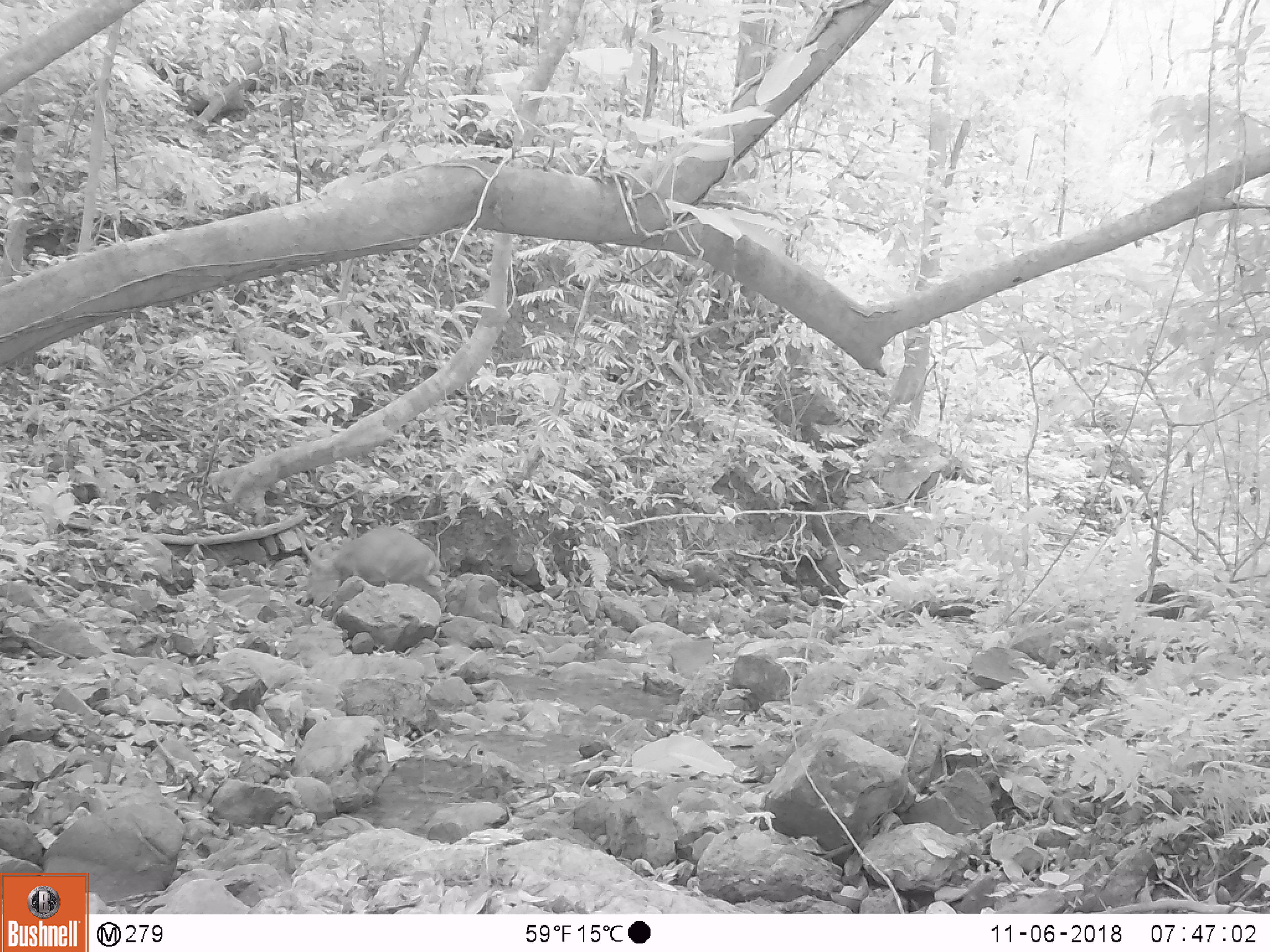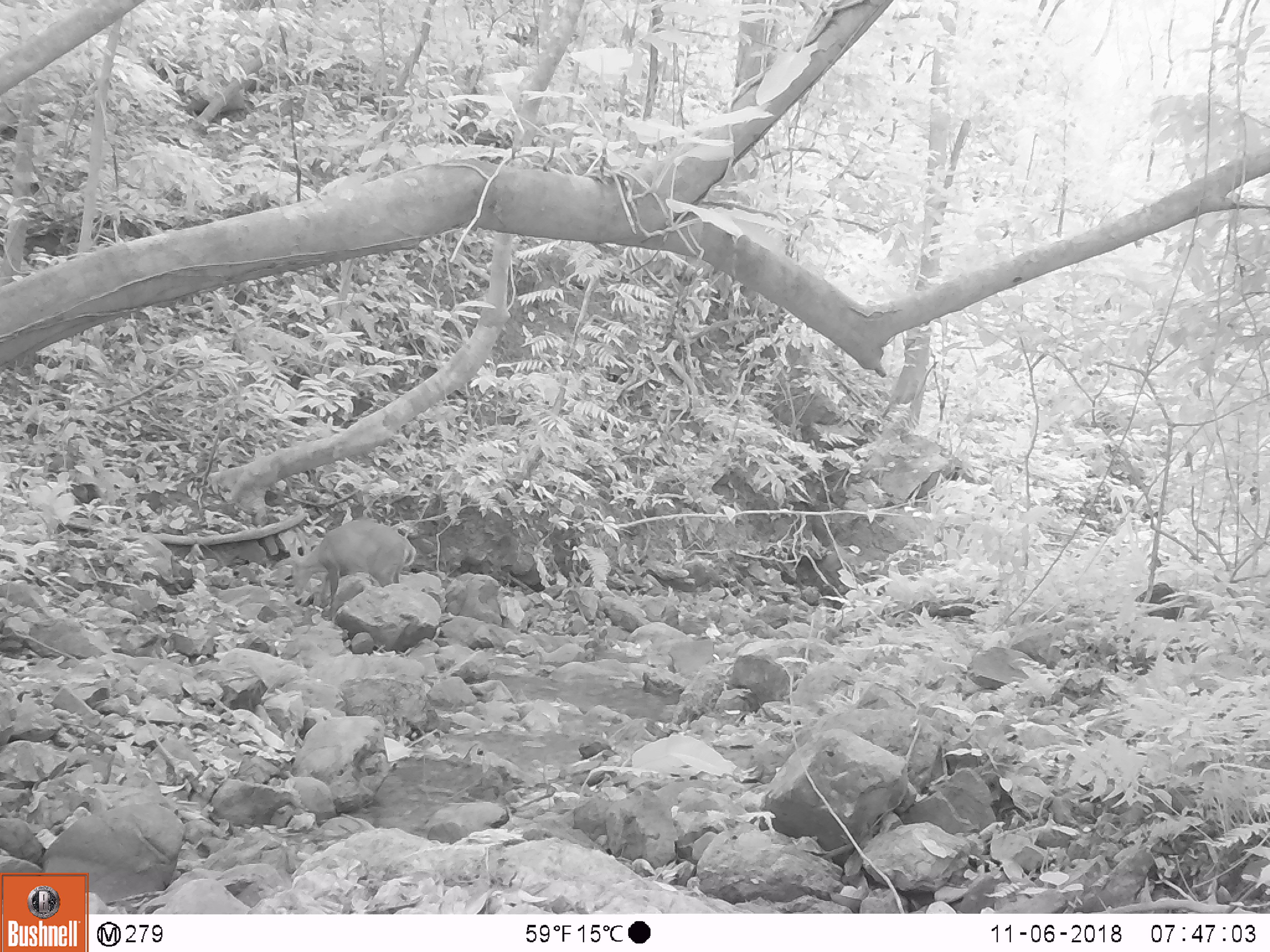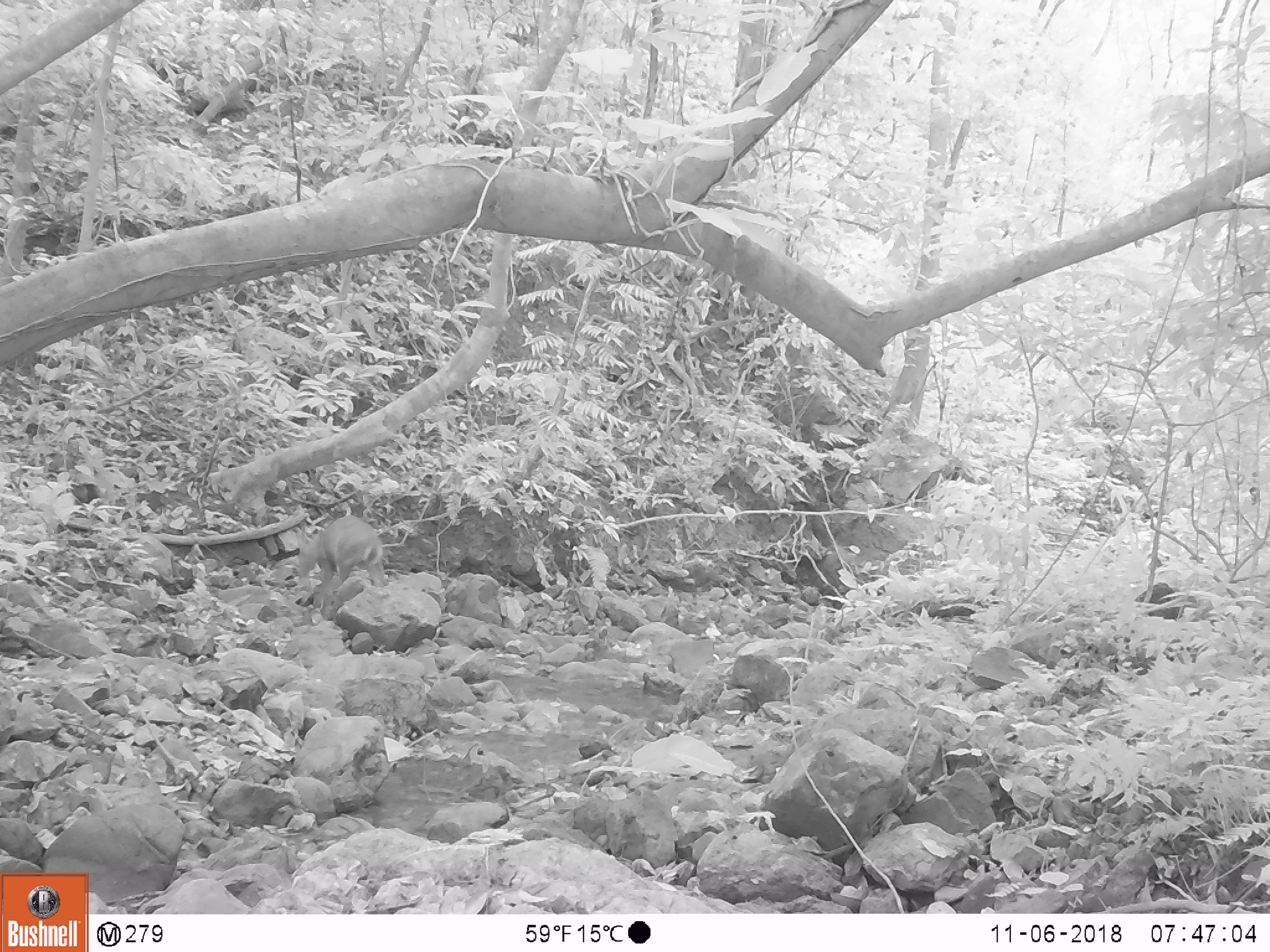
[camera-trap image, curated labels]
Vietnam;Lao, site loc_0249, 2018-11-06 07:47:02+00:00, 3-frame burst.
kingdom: Animalia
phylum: Chordata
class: Mammalia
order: Artiodactyla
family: Cervidae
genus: Muntiacus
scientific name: Muntiacus vuquangensis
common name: large-antlered muntjac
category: large antlered muntjac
Large antlered muntjac (large-antlered muntjac) (Muntiacus vuquangensis). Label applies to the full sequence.